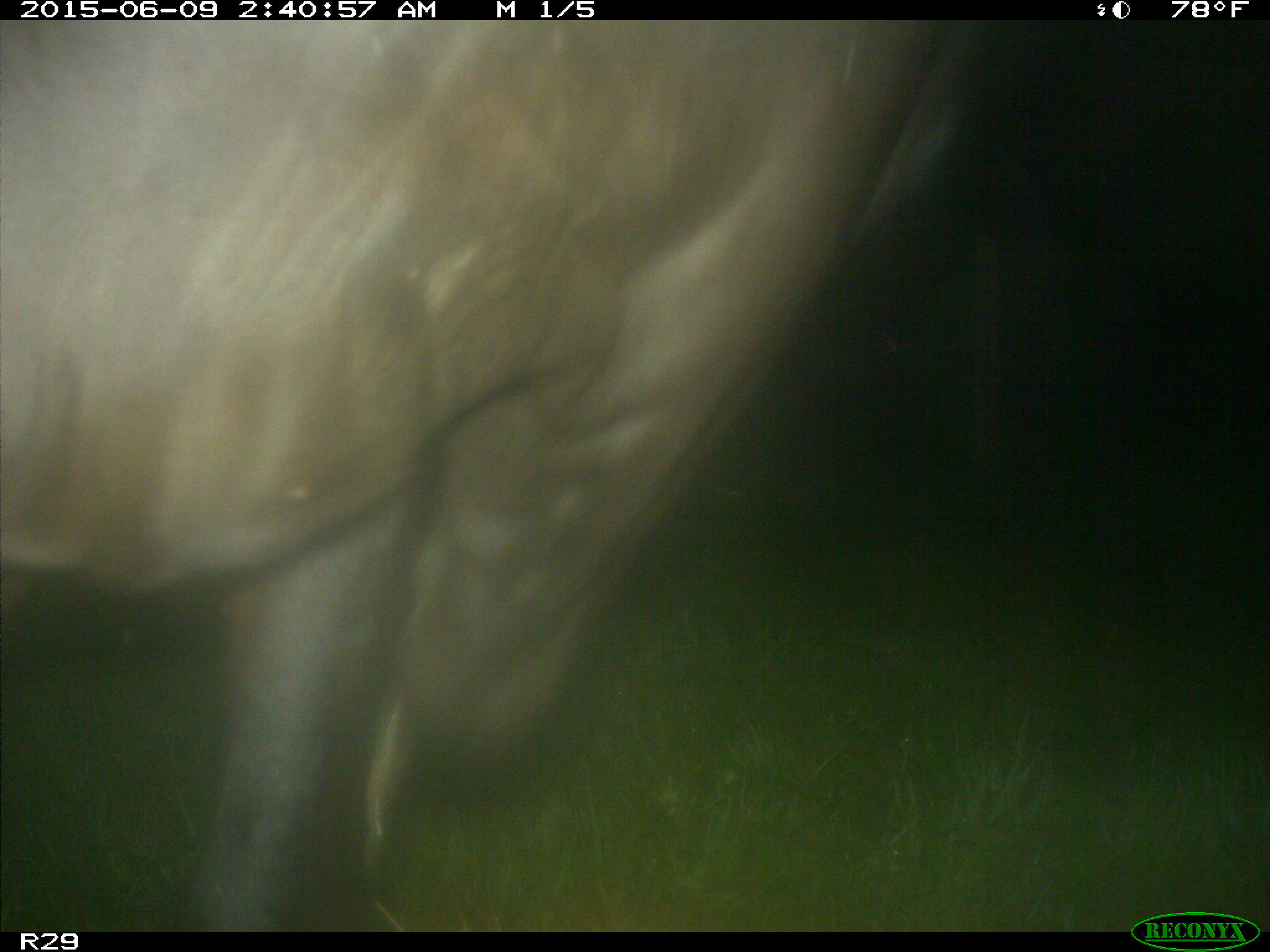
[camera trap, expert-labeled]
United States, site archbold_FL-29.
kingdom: Animalia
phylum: Chordata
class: Mammalia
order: Artiodactyla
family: Bovidae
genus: Bos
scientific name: Bos taurus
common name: domestic cow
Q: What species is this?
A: Bos taurus (domestic cow).